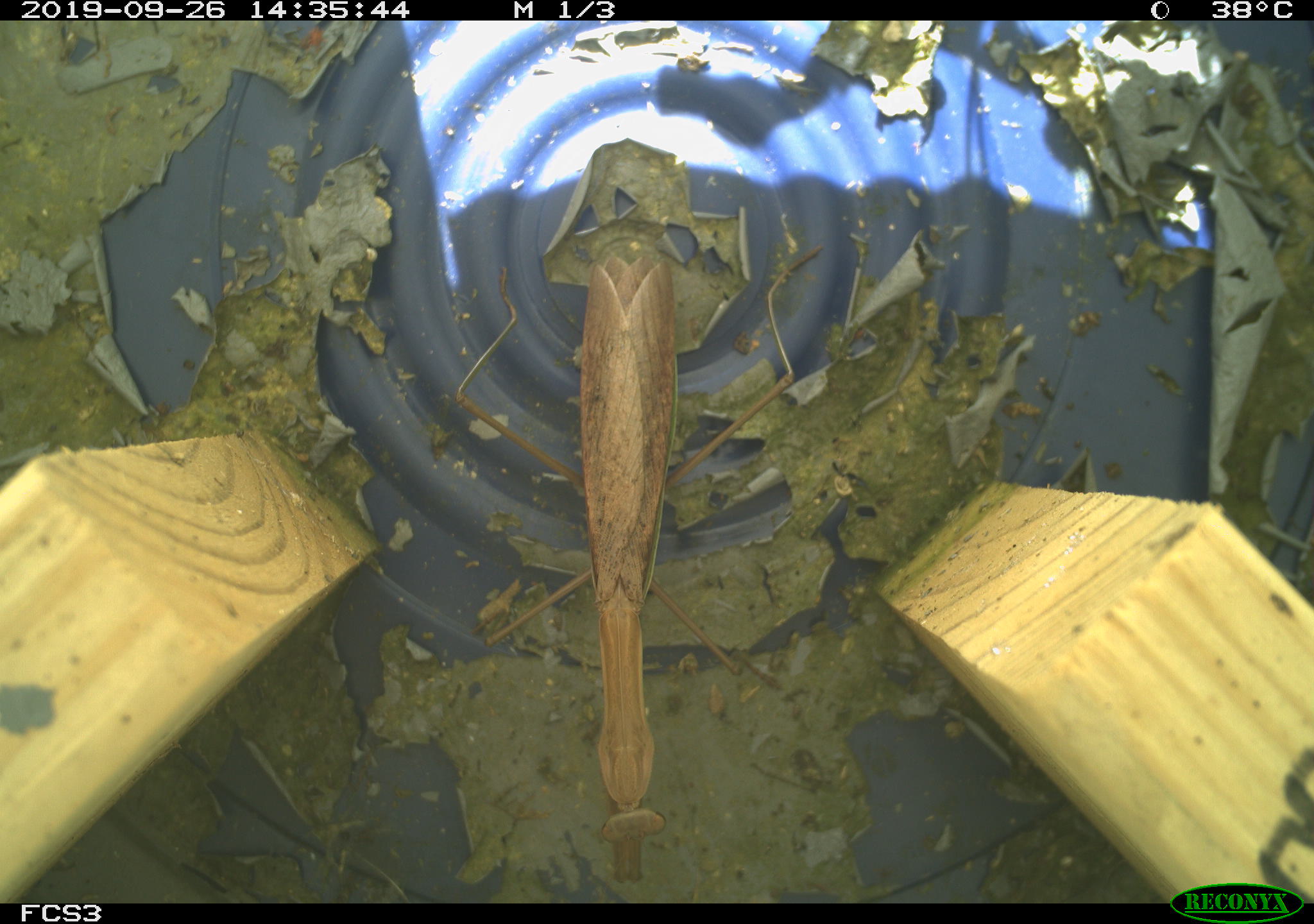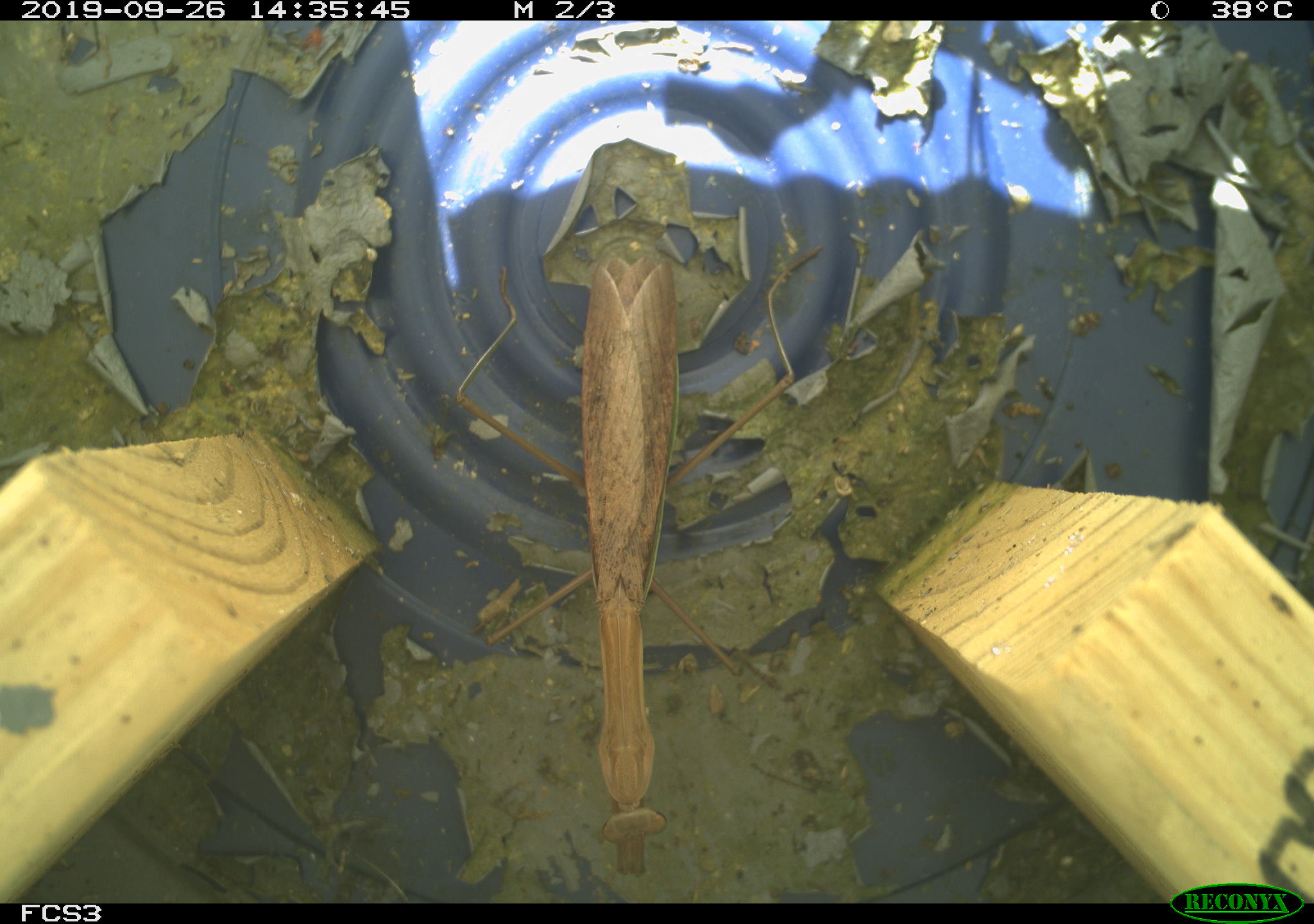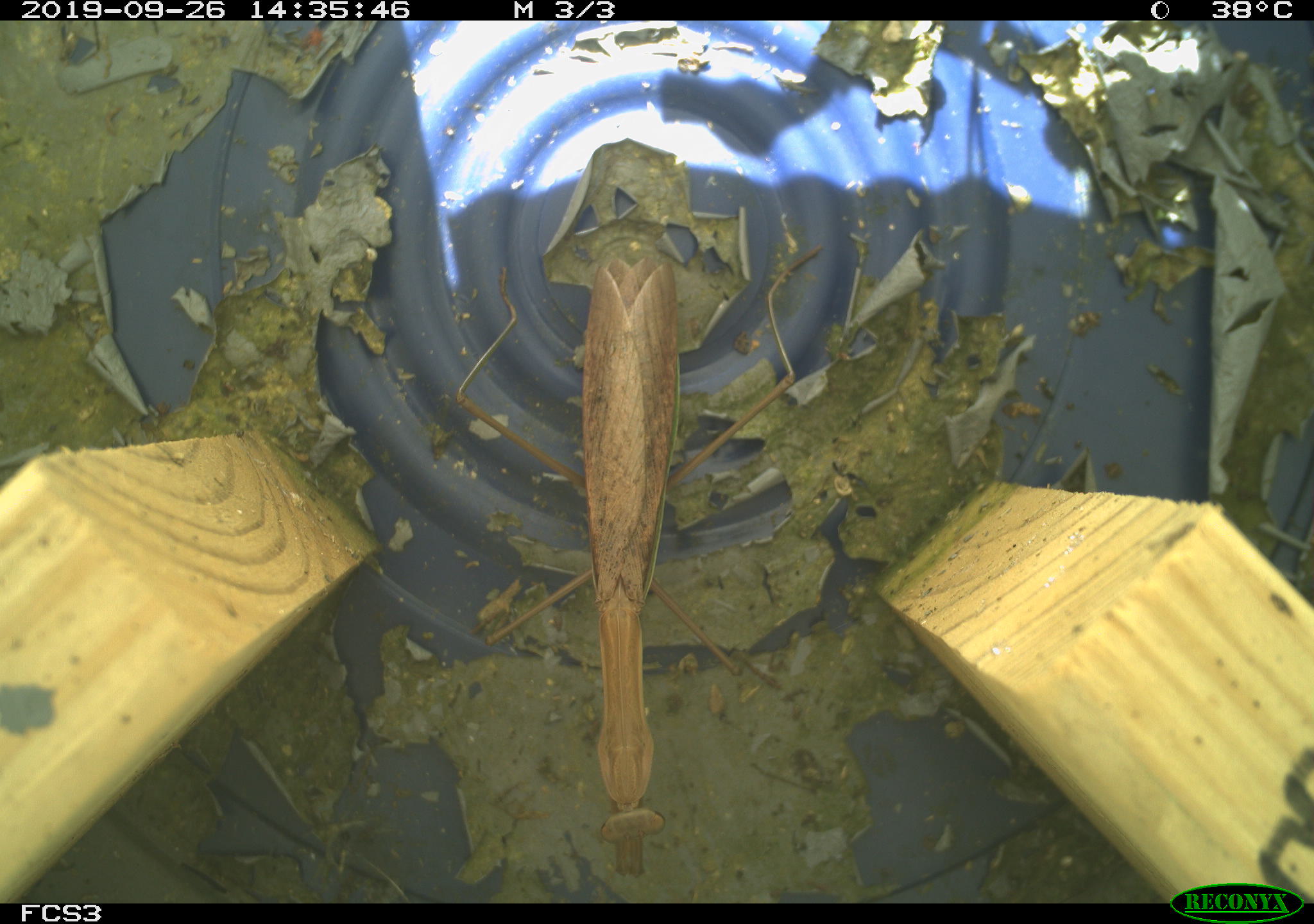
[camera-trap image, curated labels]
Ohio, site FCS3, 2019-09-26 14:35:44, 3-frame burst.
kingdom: Animalia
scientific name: Animalia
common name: animal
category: invertebrate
Invertebrate (animal) (Animalia).